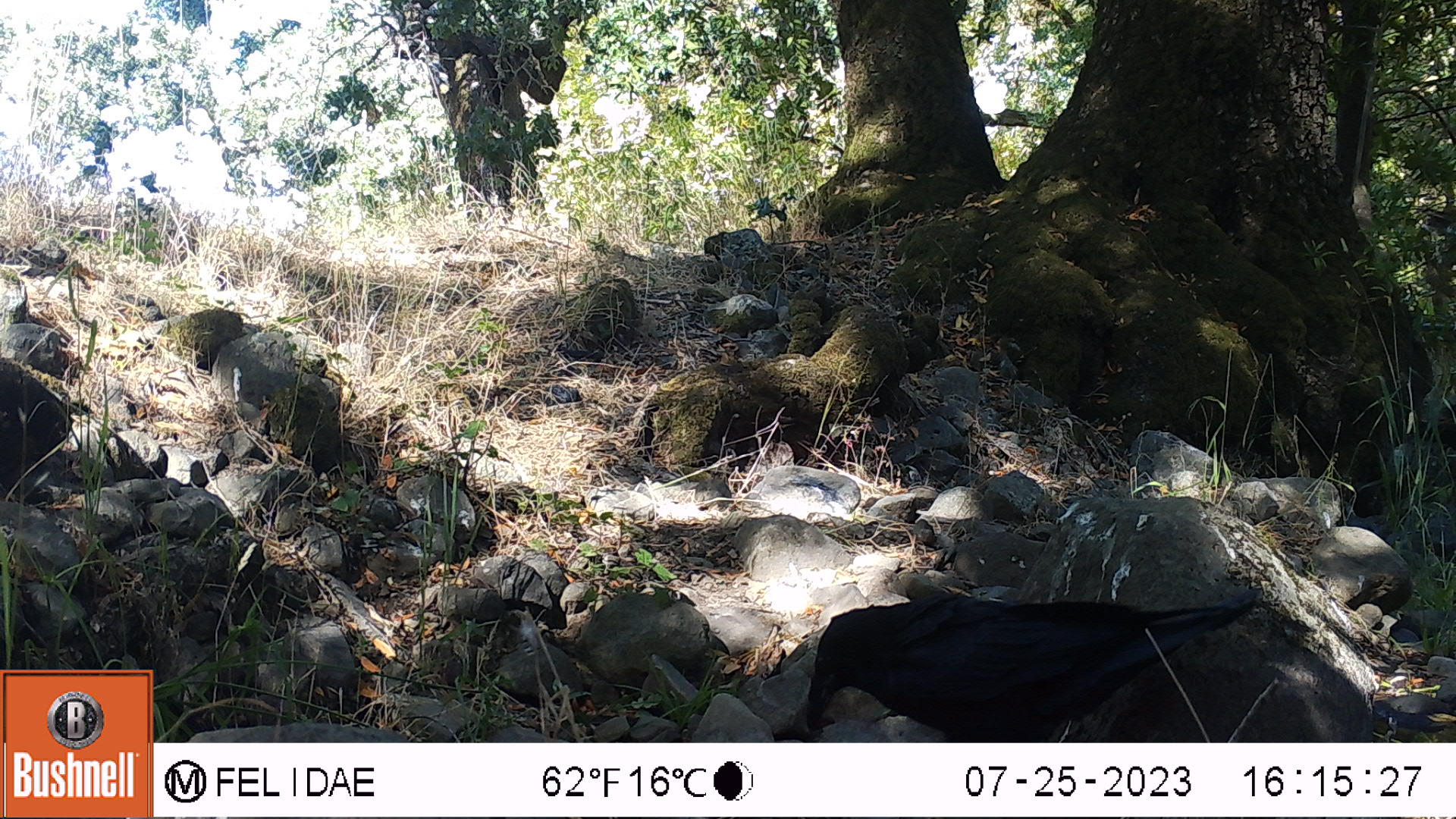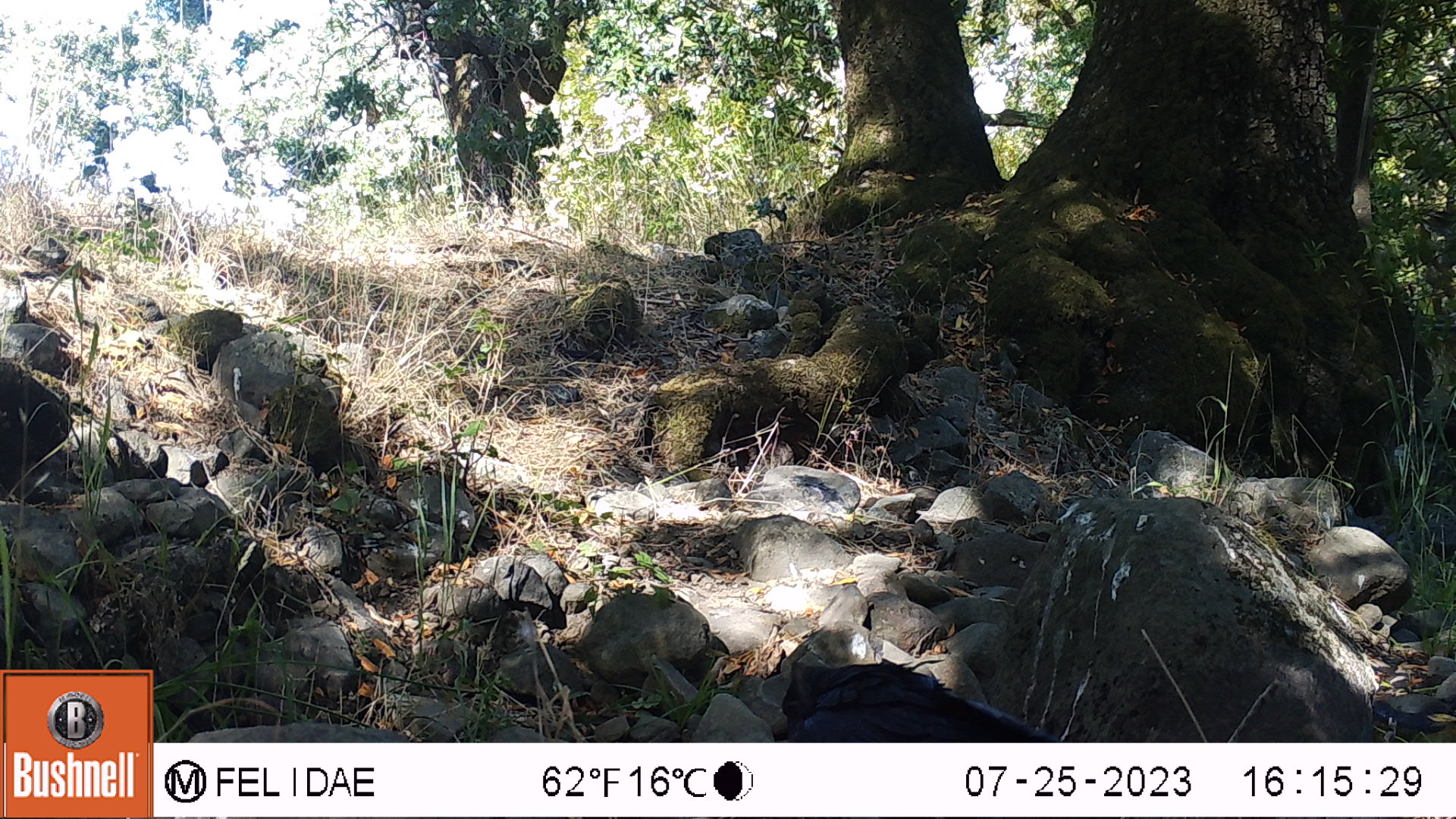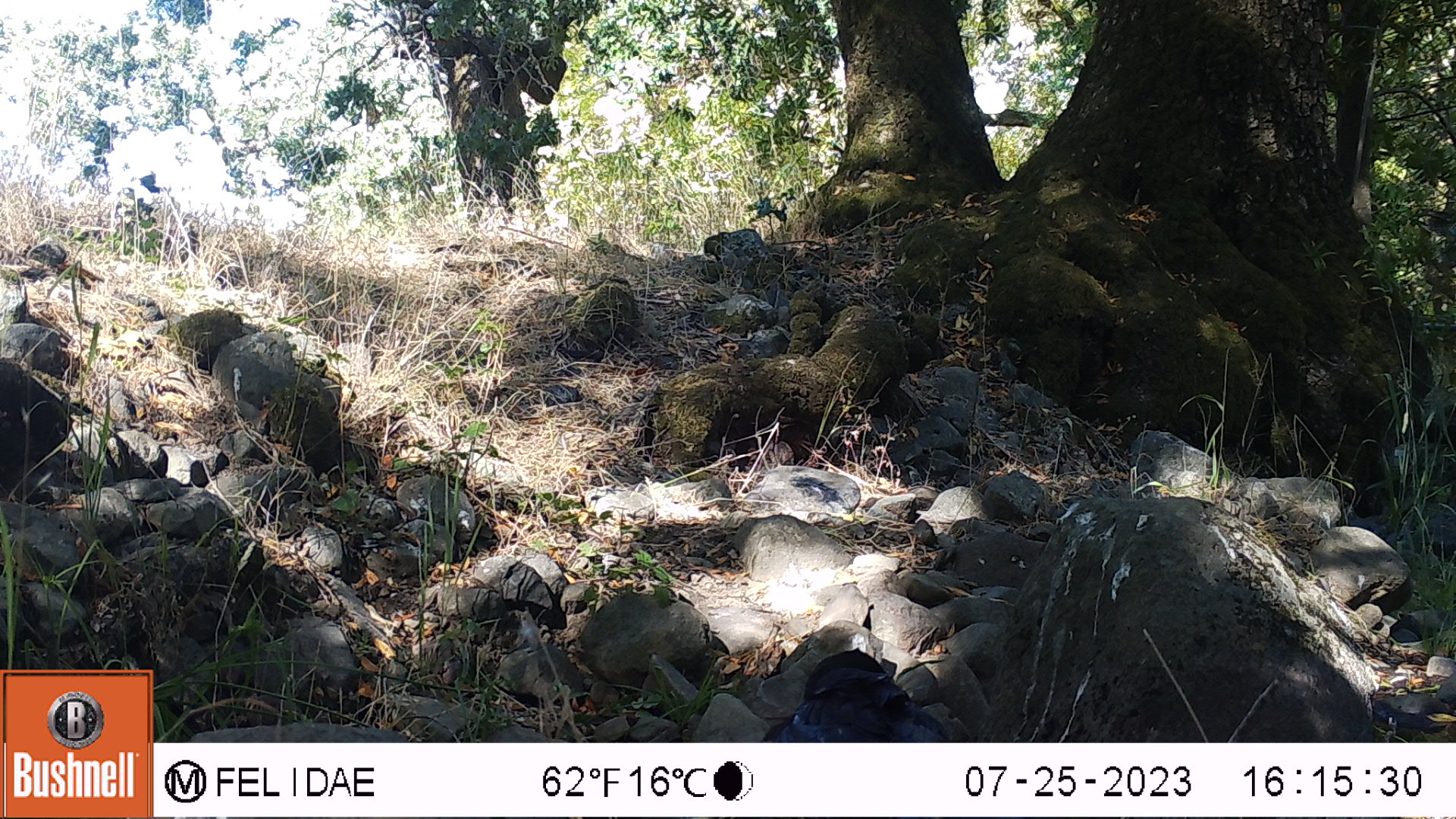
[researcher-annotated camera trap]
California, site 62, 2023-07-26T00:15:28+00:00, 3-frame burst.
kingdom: Animalia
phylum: Chordata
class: Aves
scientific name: Aves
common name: bird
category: unknown bird